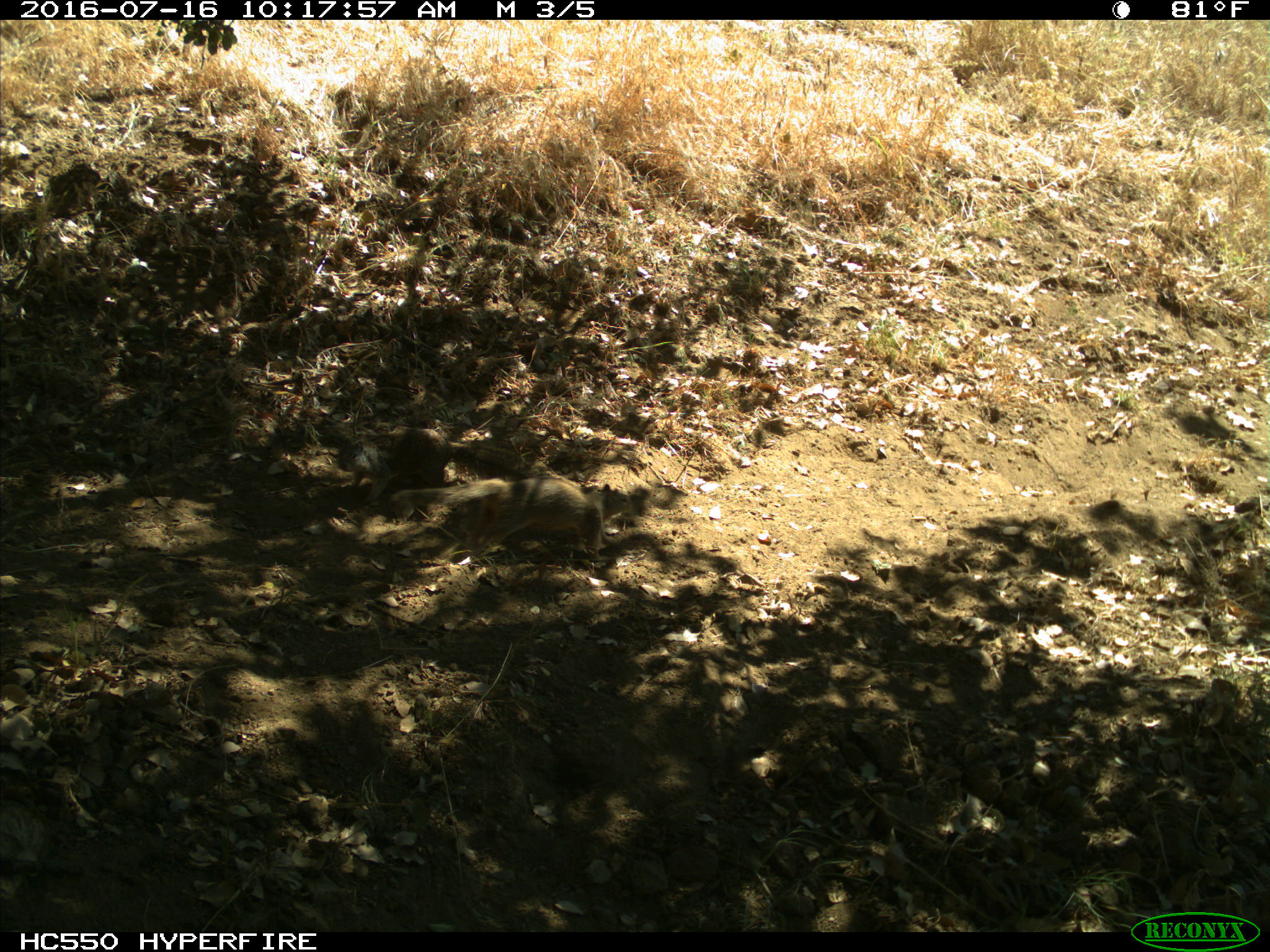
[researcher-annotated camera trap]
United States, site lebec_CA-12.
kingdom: Animalia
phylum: Chordata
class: Mammalia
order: Rodentia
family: Sciuridae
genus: Otospermophilus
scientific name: Otospermophilus beecheyi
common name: california ground squirrel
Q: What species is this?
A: Otospermophilus beecheyi (california ground squirrel).